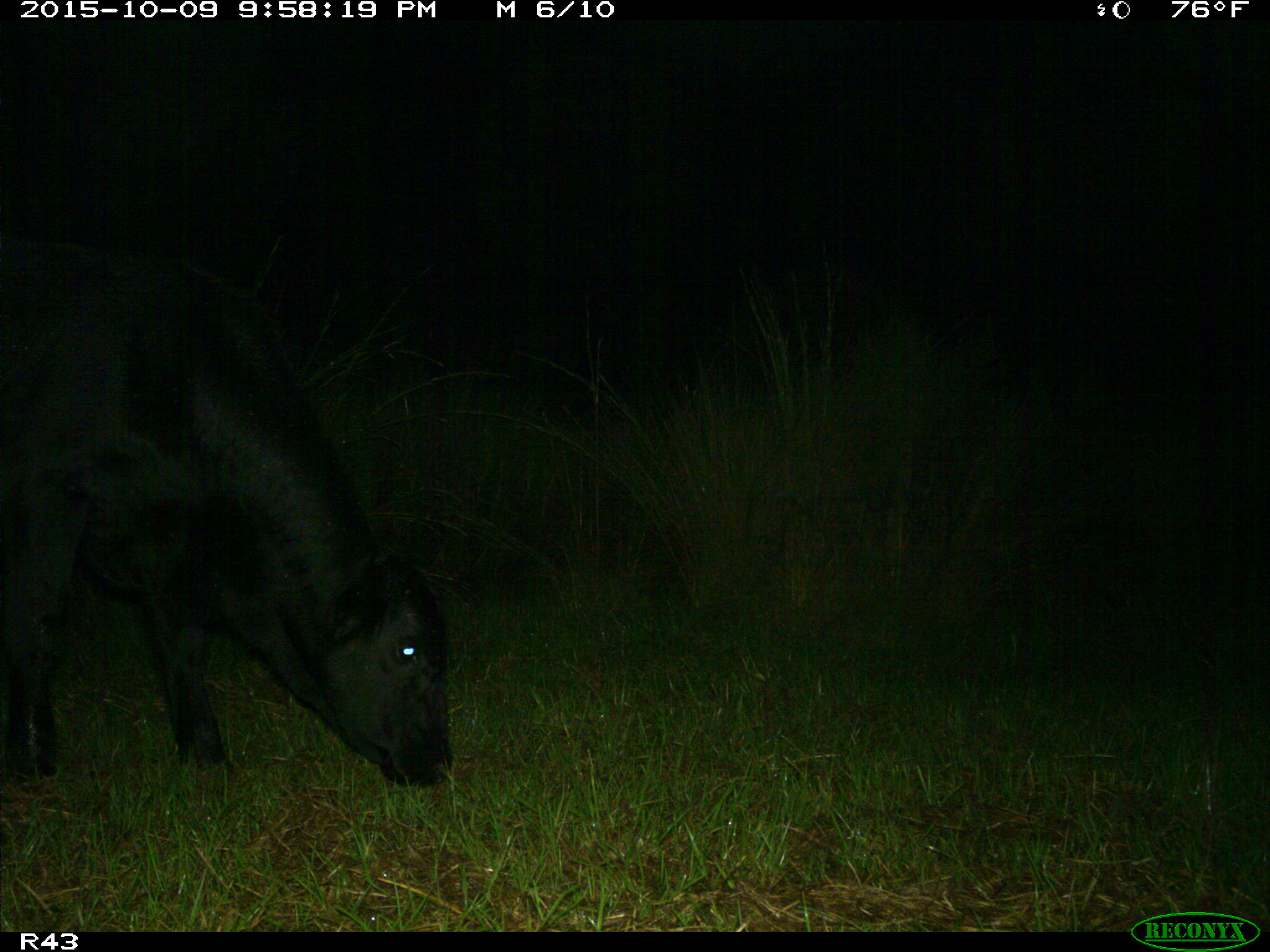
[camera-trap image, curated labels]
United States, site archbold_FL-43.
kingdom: Animalia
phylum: Chordata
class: Mammalia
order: Artiodactyla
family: Bovidae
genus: Bos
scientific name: Bos taurus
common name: domestic cow